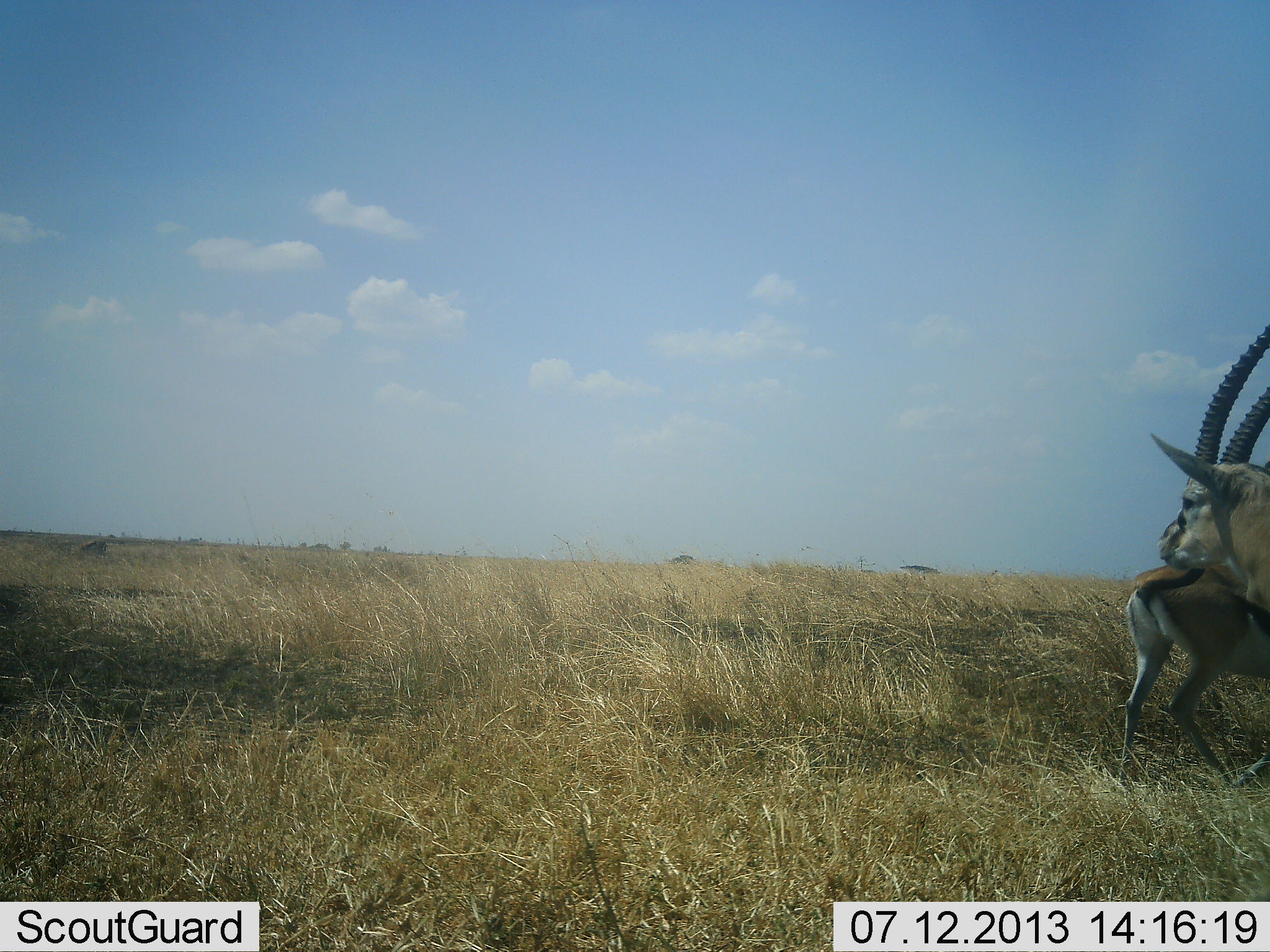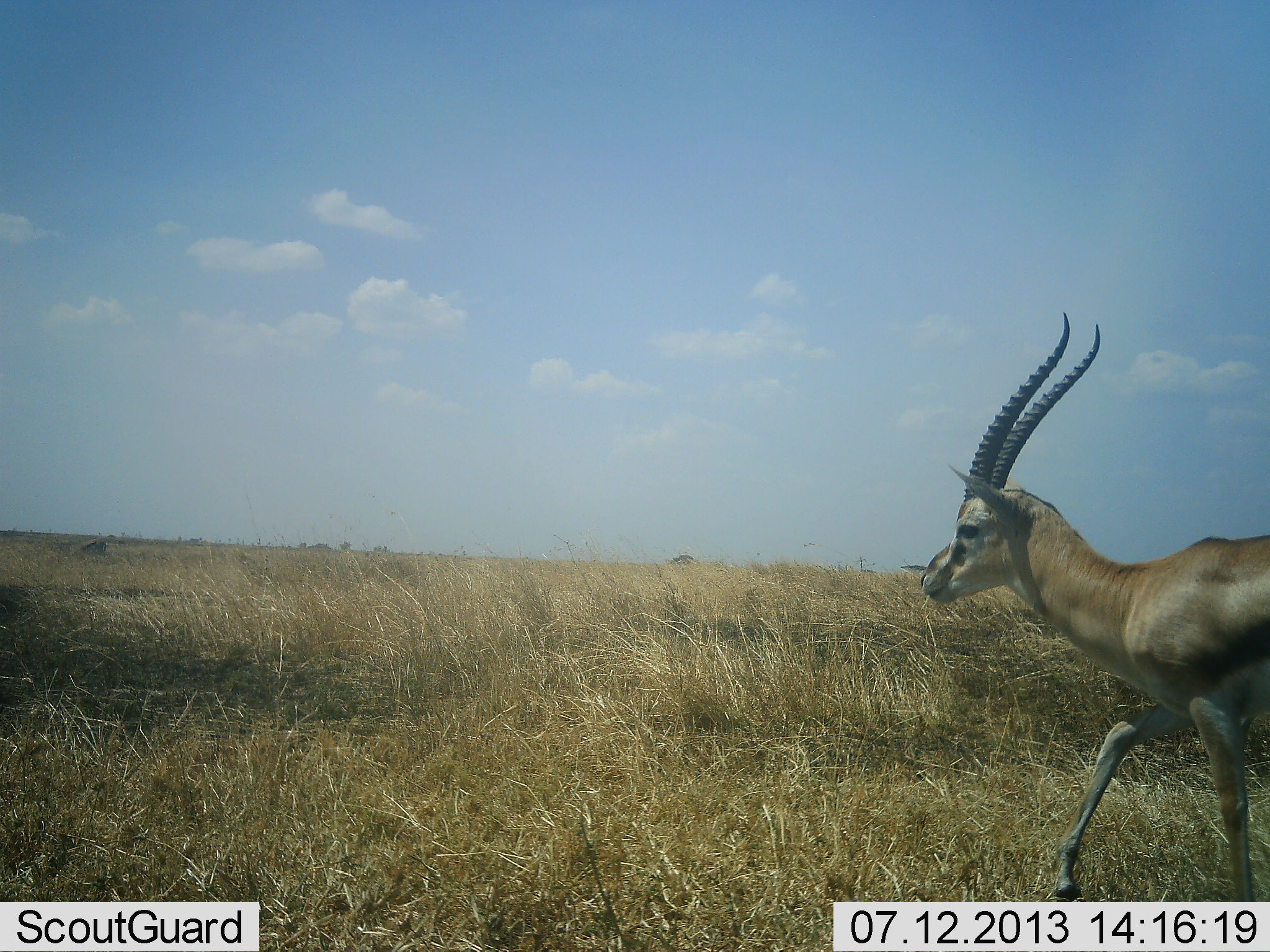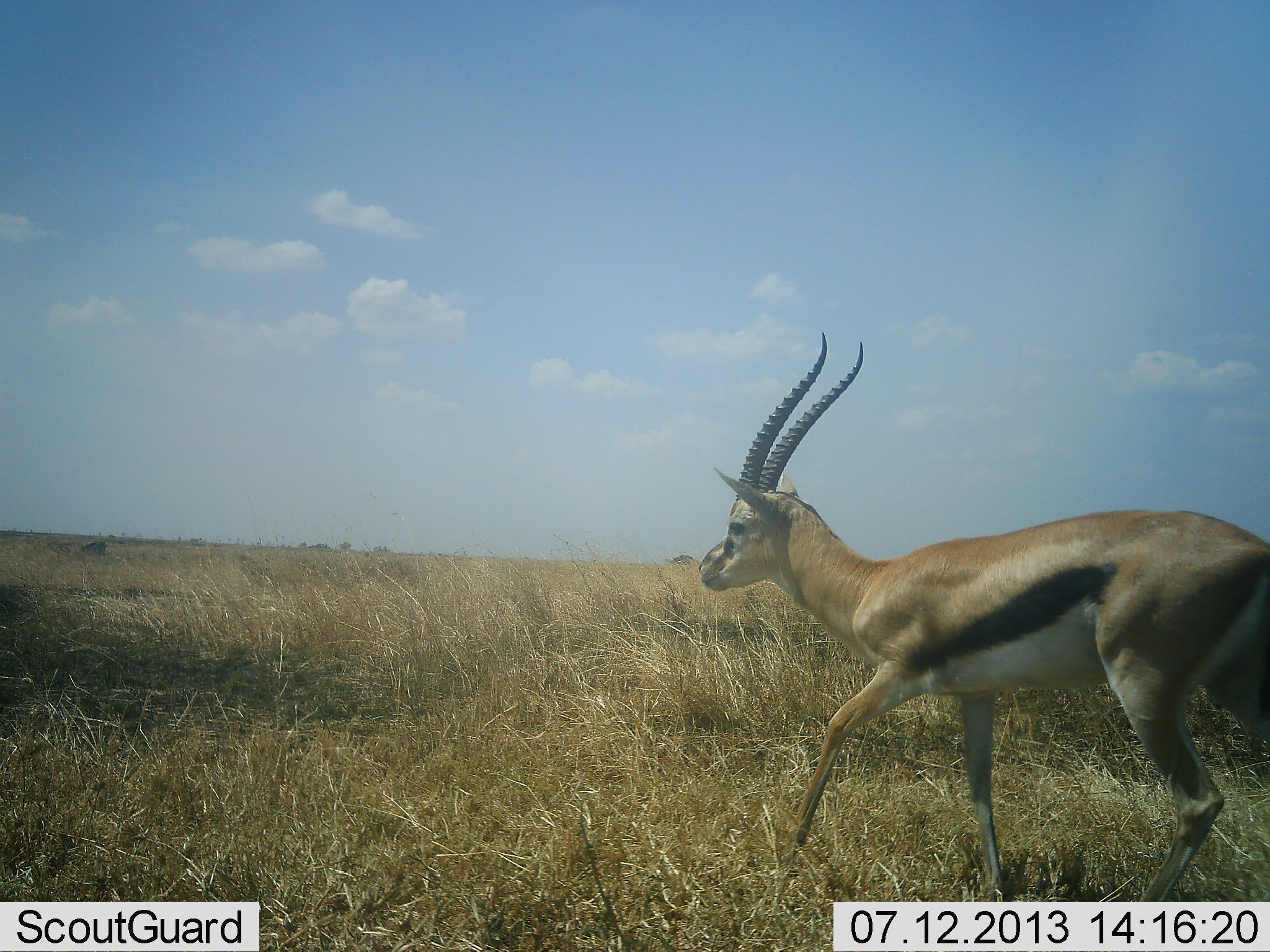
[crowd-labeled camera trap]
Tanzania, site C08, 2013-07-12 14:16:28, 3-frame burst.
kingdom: Animalia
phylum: Chordata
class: Mammalia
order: Artiodactyla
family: Bovidae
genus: Eudorcas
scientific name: Eudorcas thomsonii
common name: thomson's gazelle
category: gazellethomsons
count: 2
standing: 25%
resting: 0%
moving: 93%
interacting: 4%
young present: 0%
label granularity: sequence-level